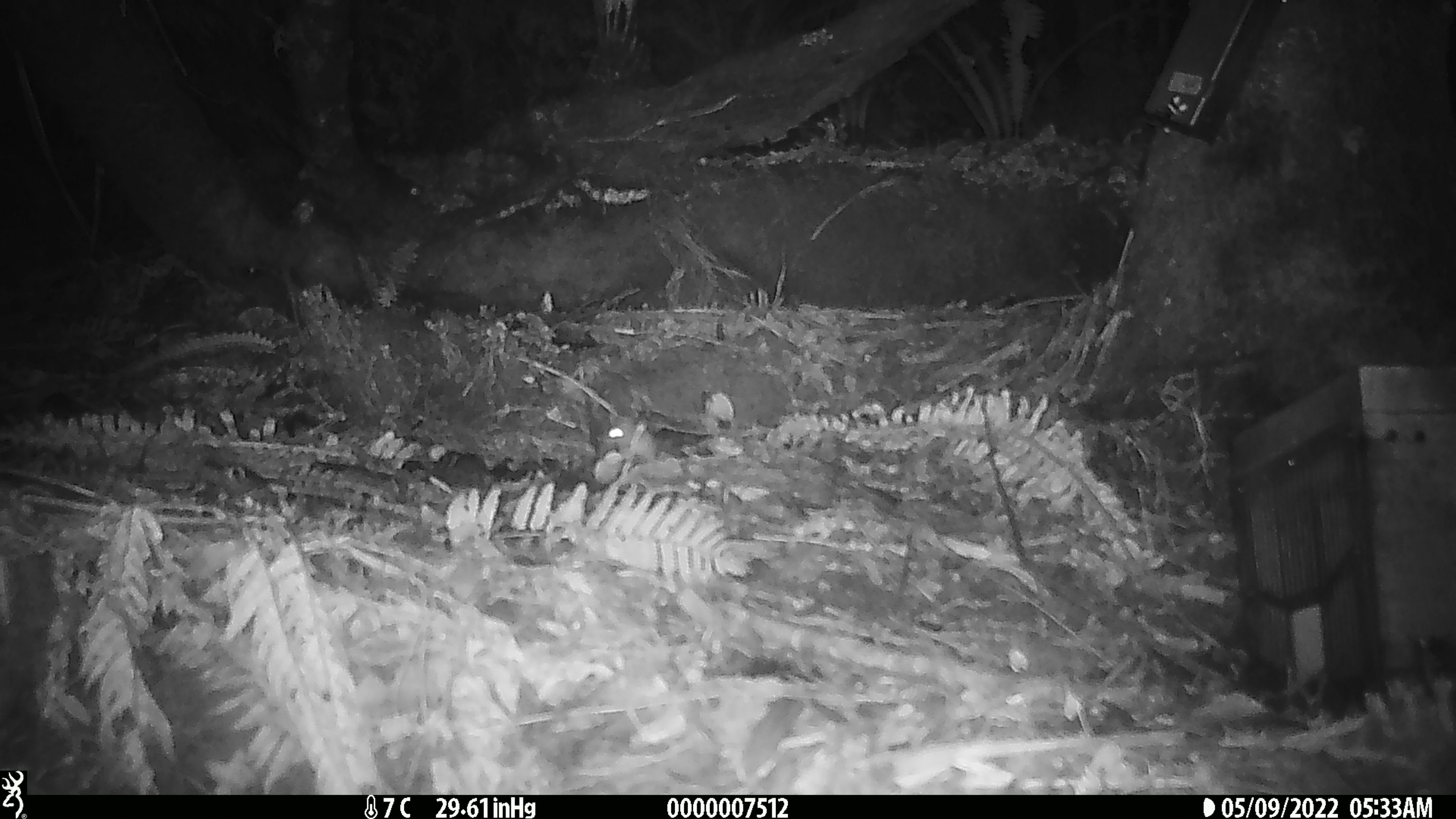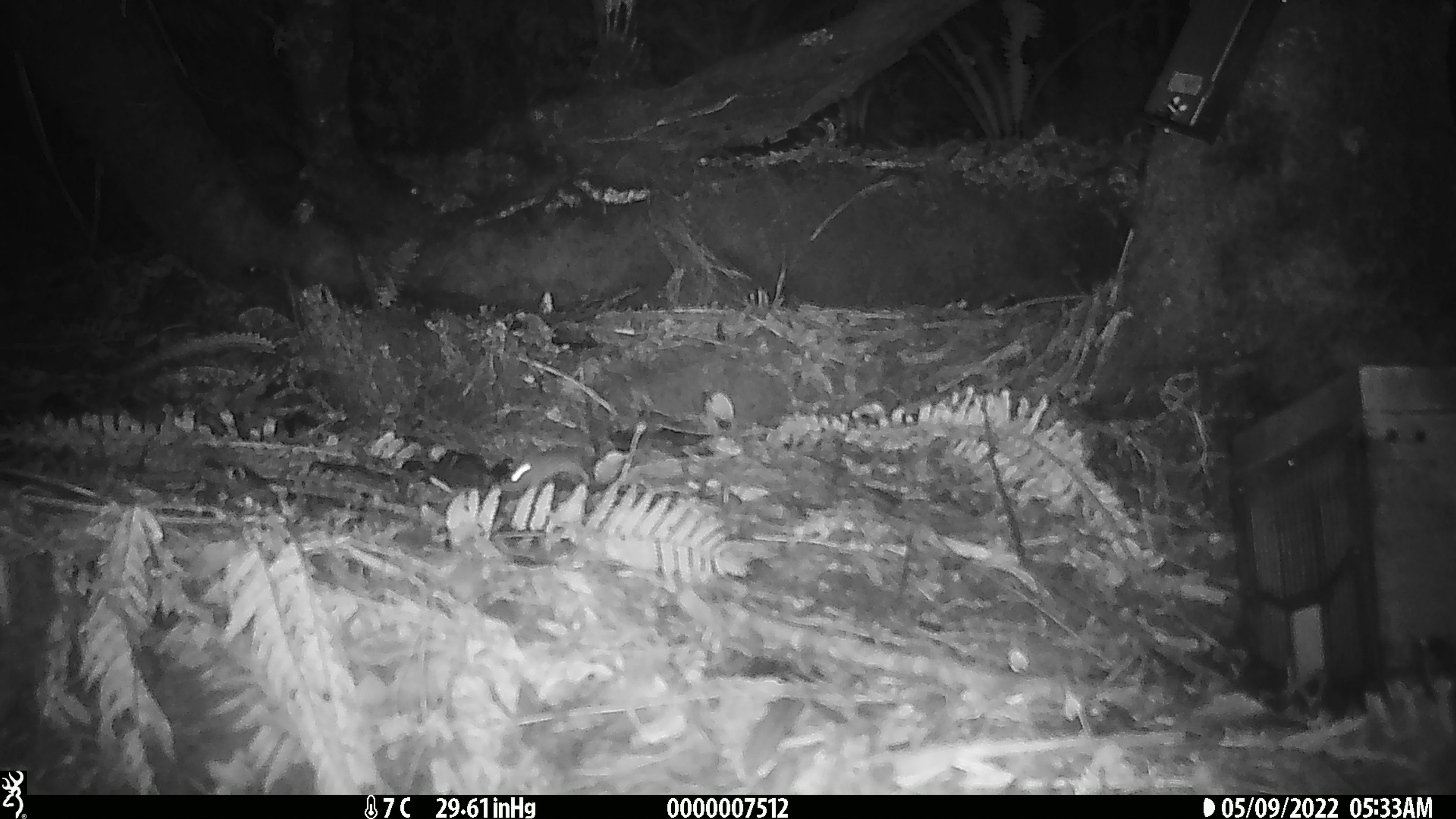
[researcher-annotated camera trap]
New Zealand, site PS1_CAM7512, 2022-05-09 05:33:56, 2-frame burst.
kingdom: Animalia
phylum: Chordata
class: Mammalia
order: Rodentia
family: Muridae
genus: Mus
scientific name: Mus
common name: mouse